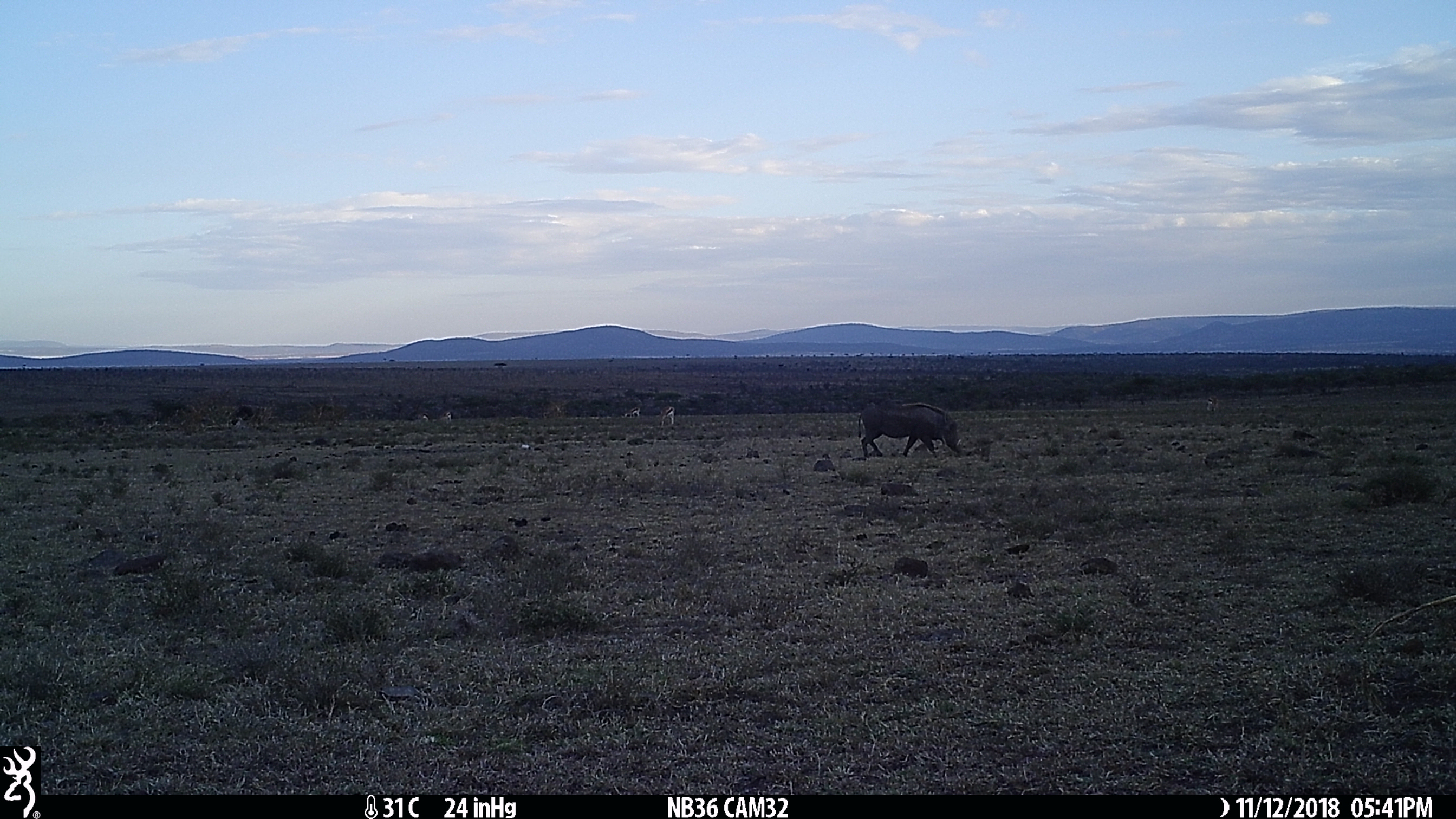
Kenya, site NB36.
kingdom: Animalia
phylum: Chordata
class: Mammalia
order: Artiodactyla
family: Suidae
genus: Phacochoerus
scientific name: Phacochoerus africanus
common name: common warthog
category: warthog